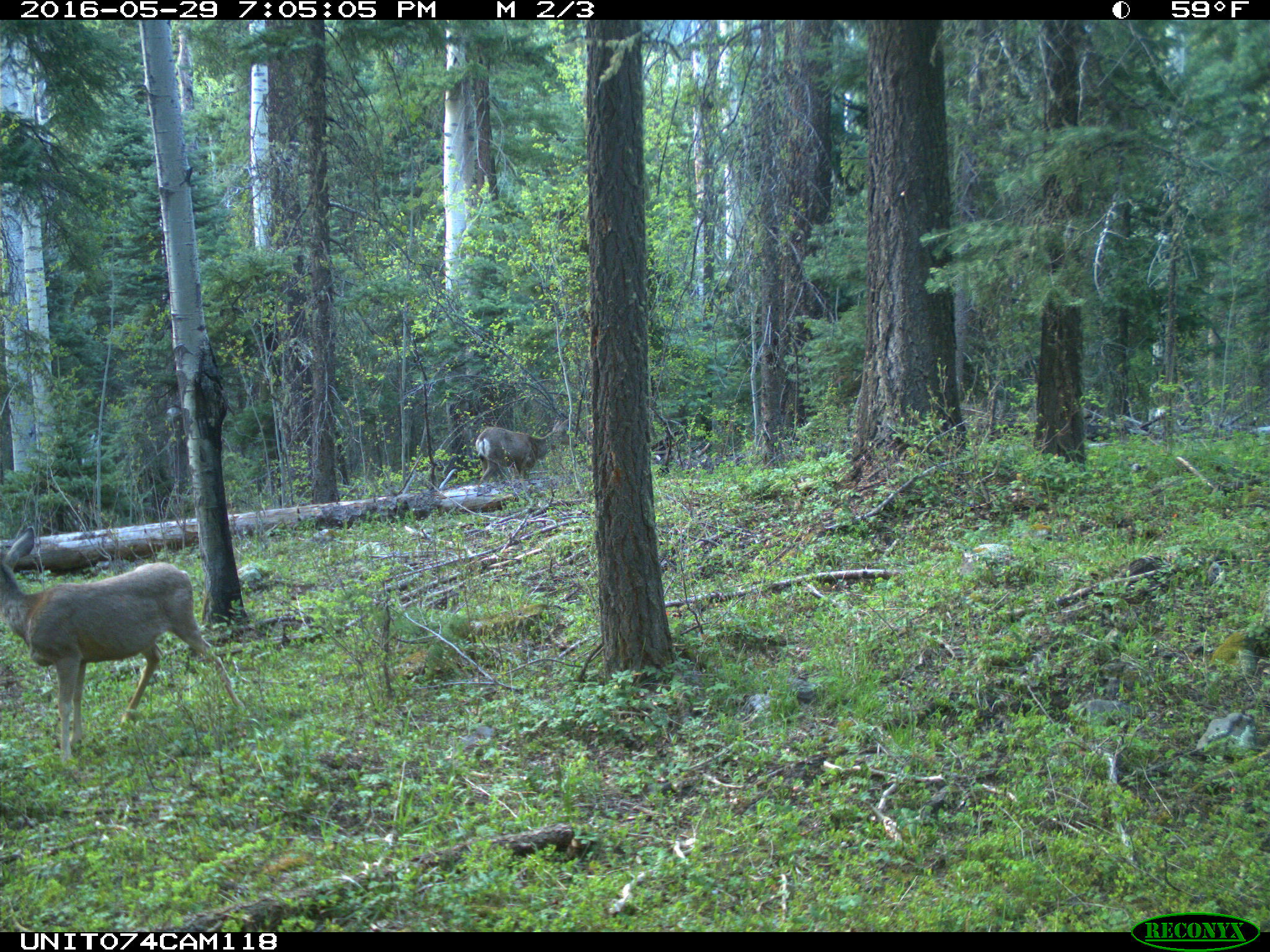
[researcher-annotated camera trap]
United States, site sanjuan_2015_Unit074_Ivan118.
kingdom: Animalia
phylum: Chordata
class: Mammalia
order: Artiodactyla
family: Cervidae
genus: Odocoileus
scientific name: Odocoileus hemionus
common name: mule deer